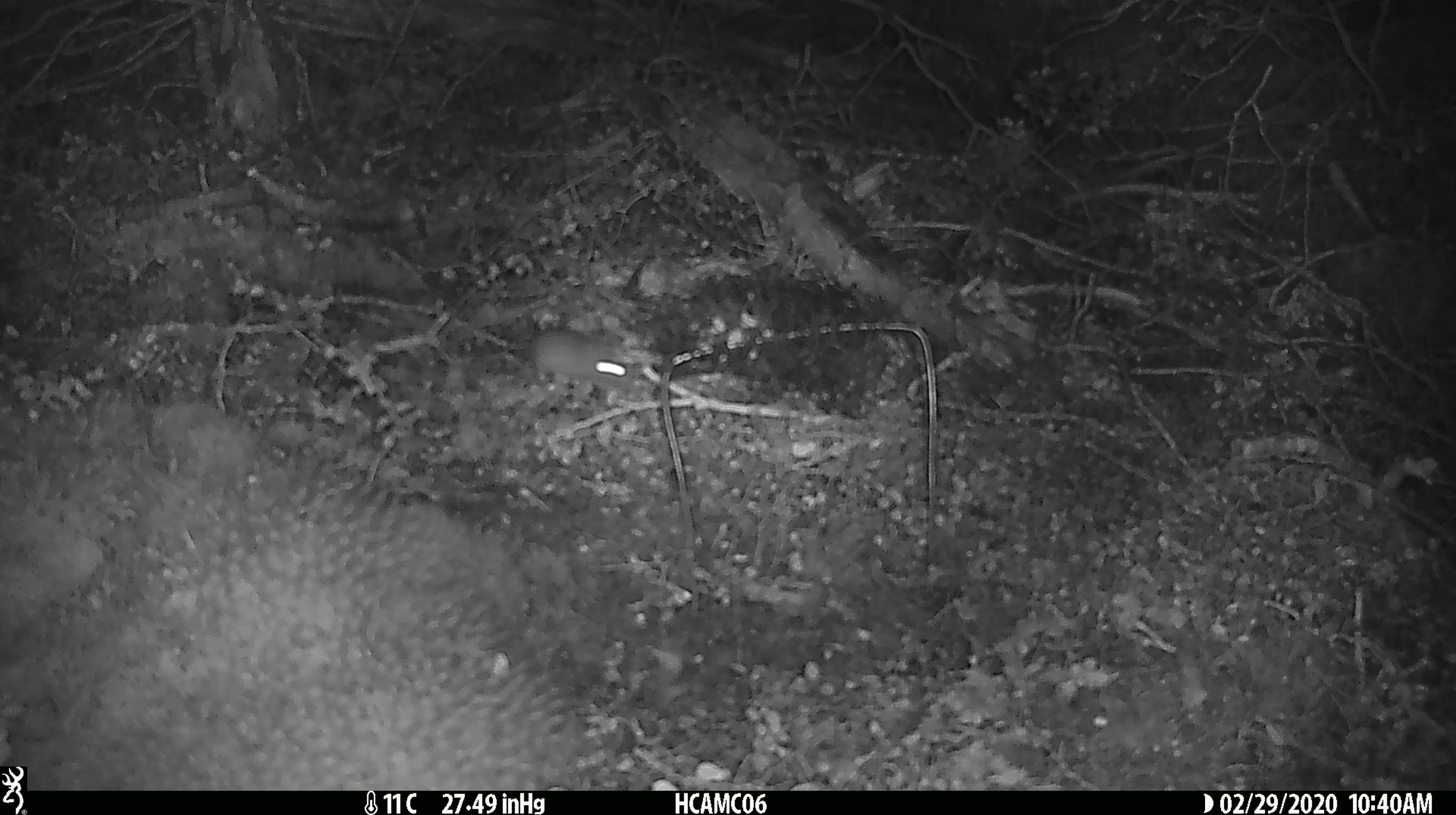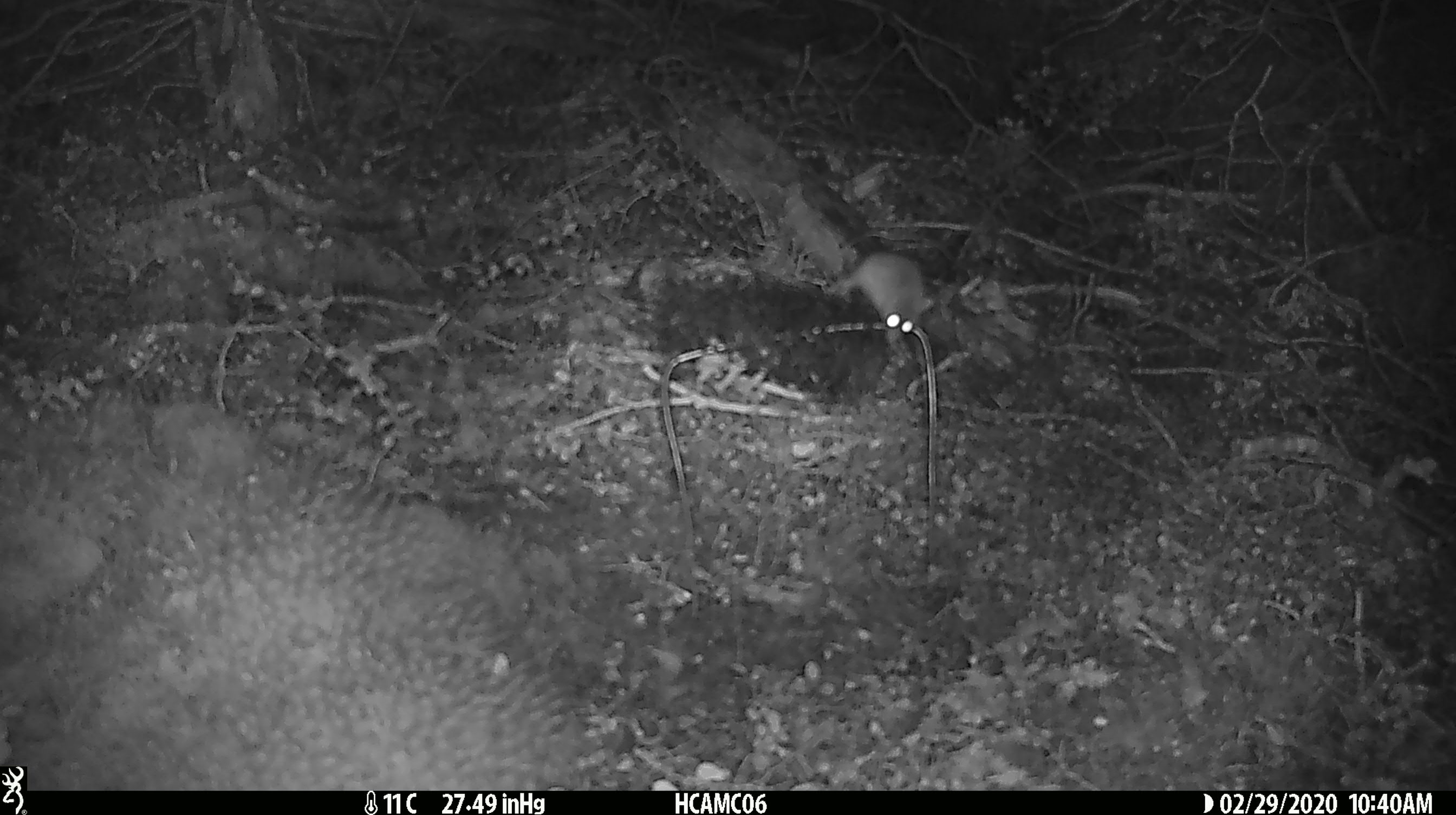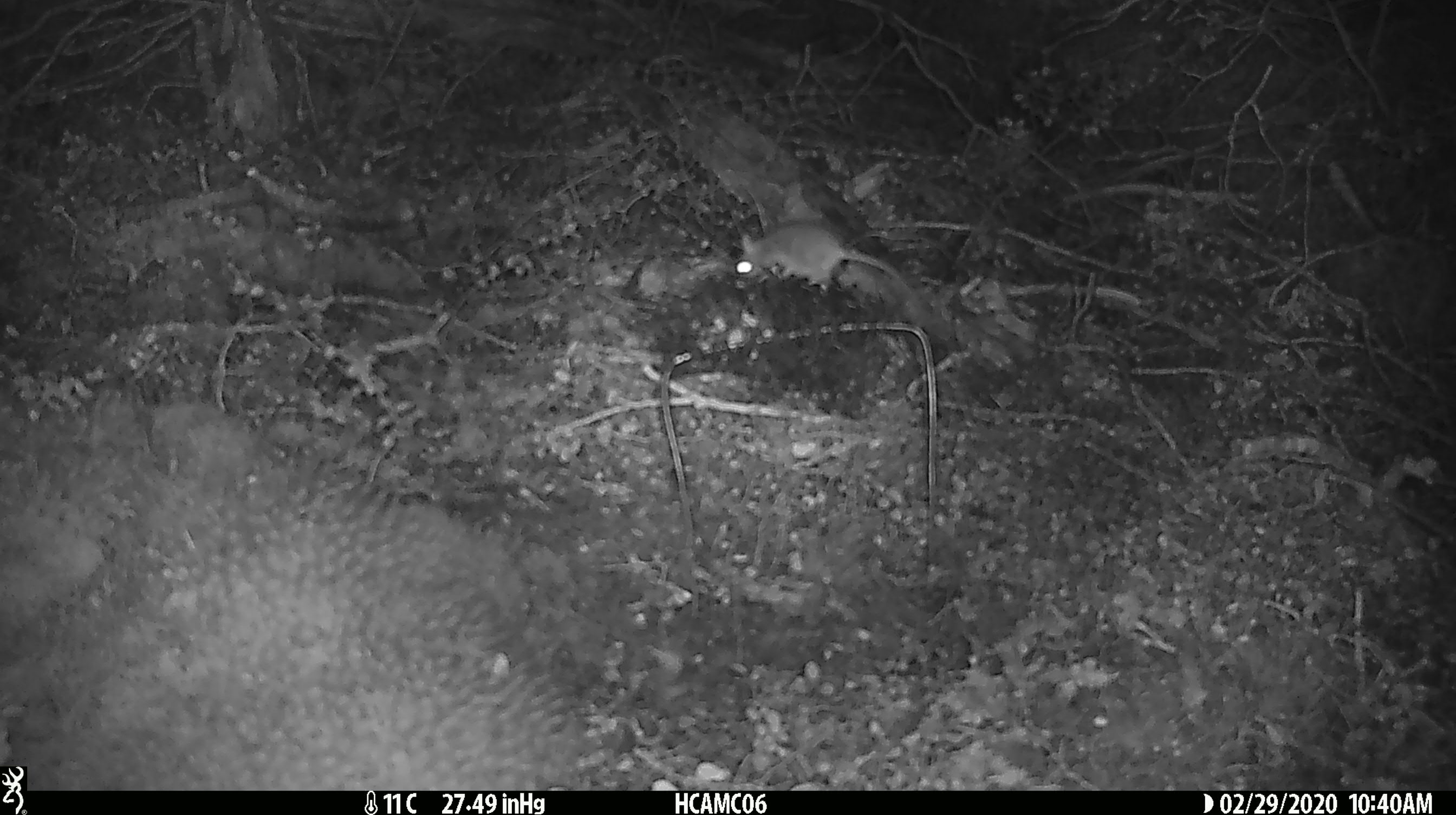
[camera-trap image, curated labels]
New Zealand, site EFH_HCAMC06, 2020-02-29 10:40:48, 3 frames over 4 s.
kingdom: Animalia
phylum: Chordata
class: Mammalia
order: Rodentia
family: Muridae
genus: Mus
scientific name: Mus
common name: mouse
Mouse (Mus).